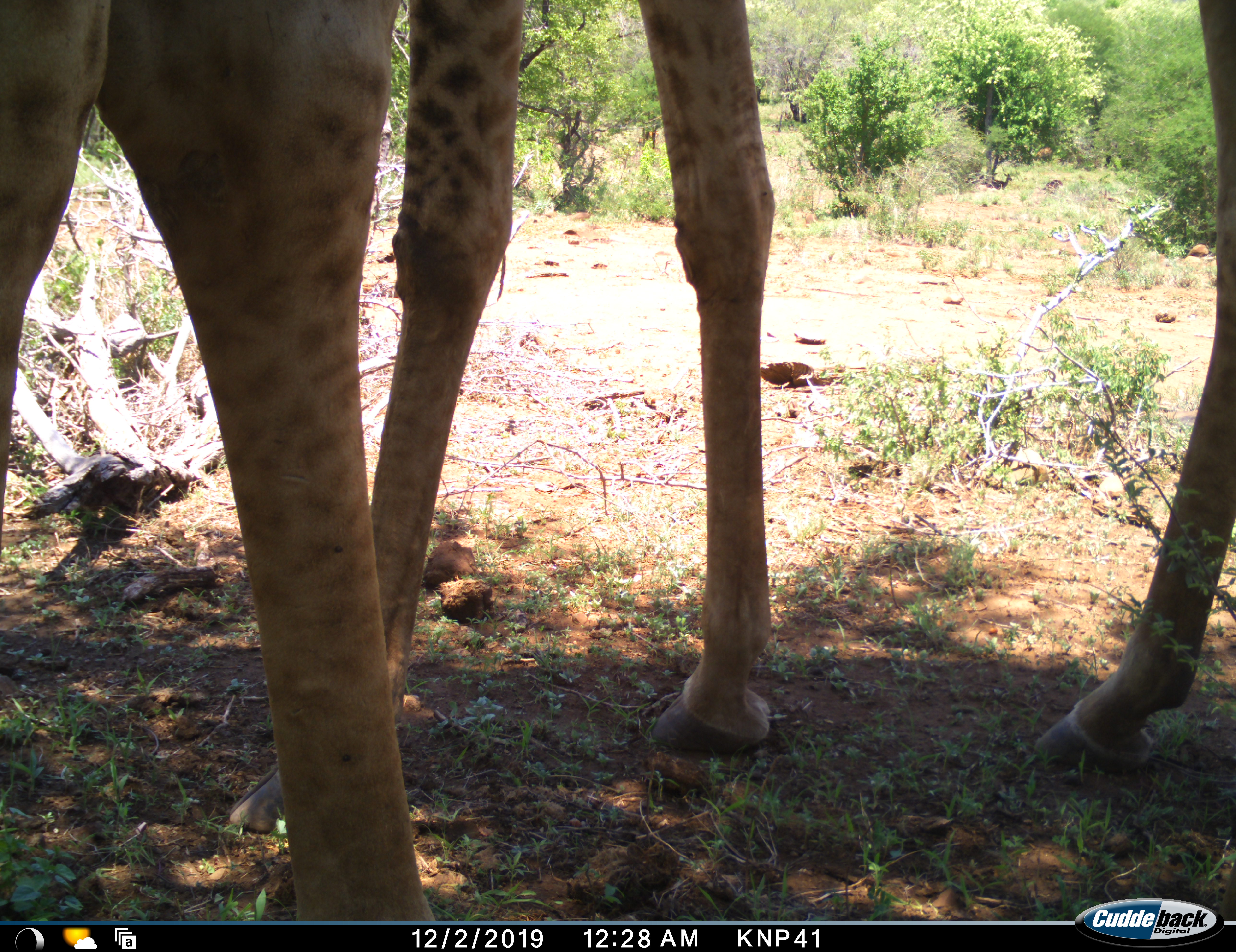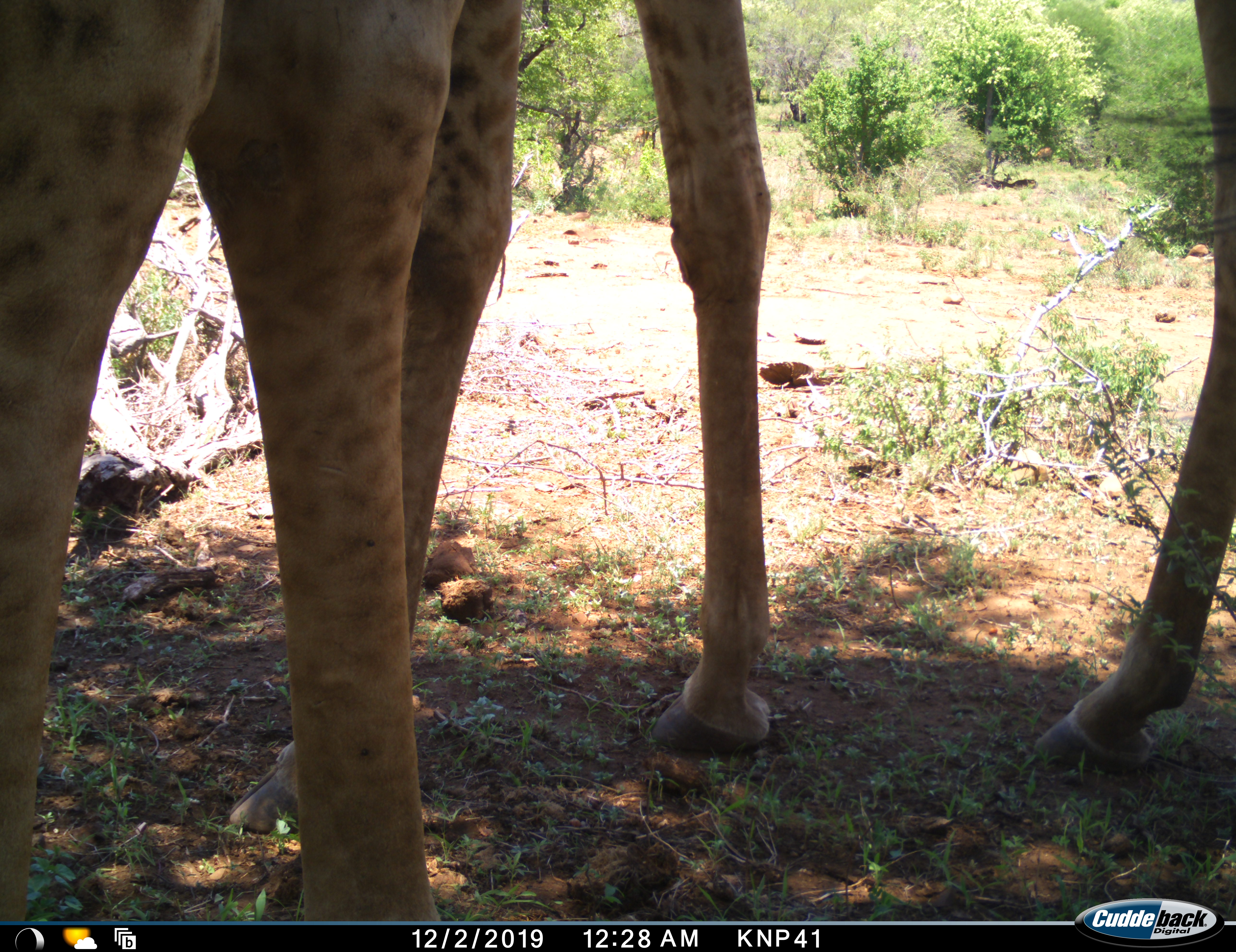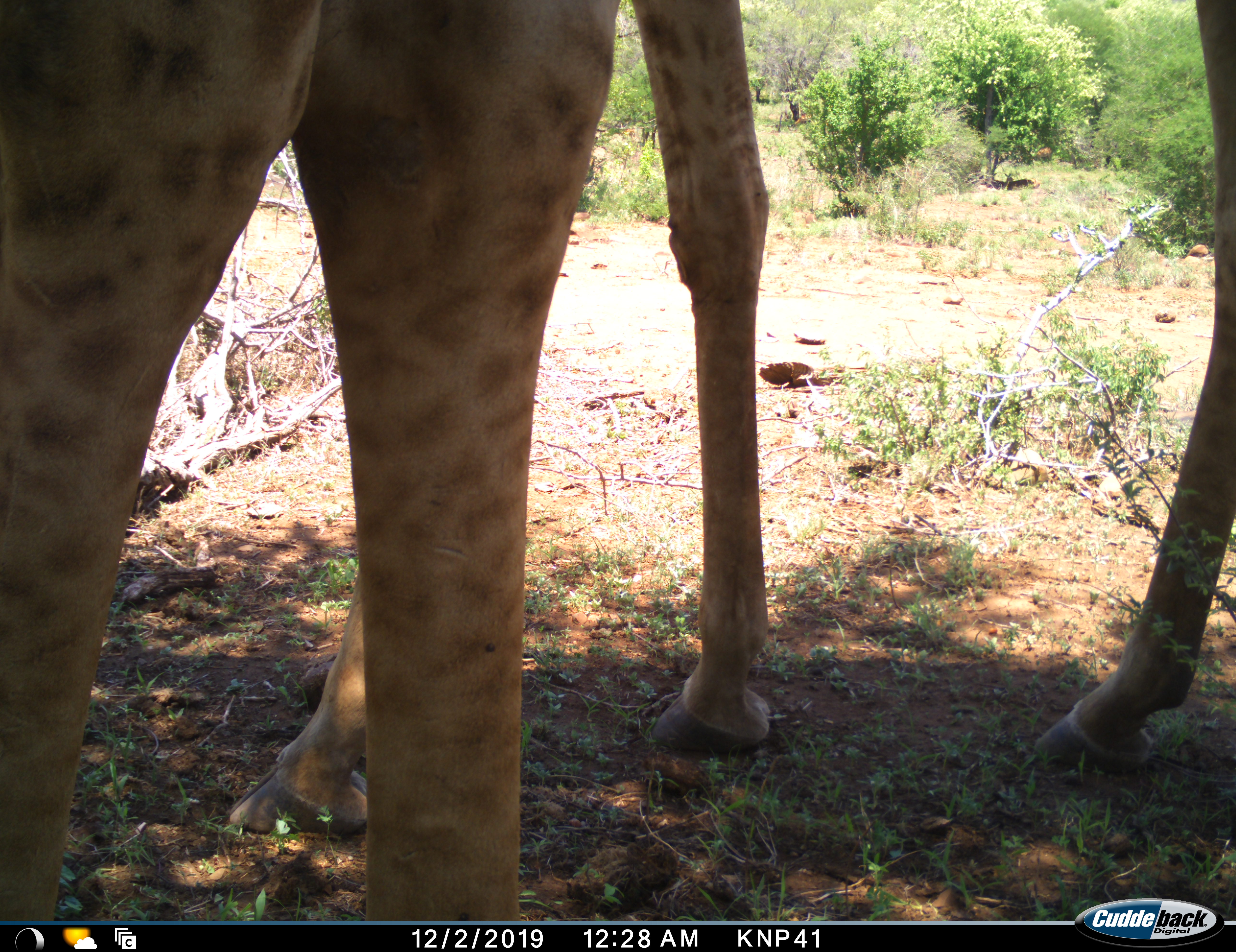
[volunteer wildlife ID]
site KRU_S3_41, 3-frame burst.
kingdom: Animalia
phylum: Chordata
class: Mammalia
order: Artiodactyla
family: Giraffidae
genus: Giraffa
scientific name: Giraffa camelopardalis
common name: giraffe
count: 2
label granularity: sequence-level